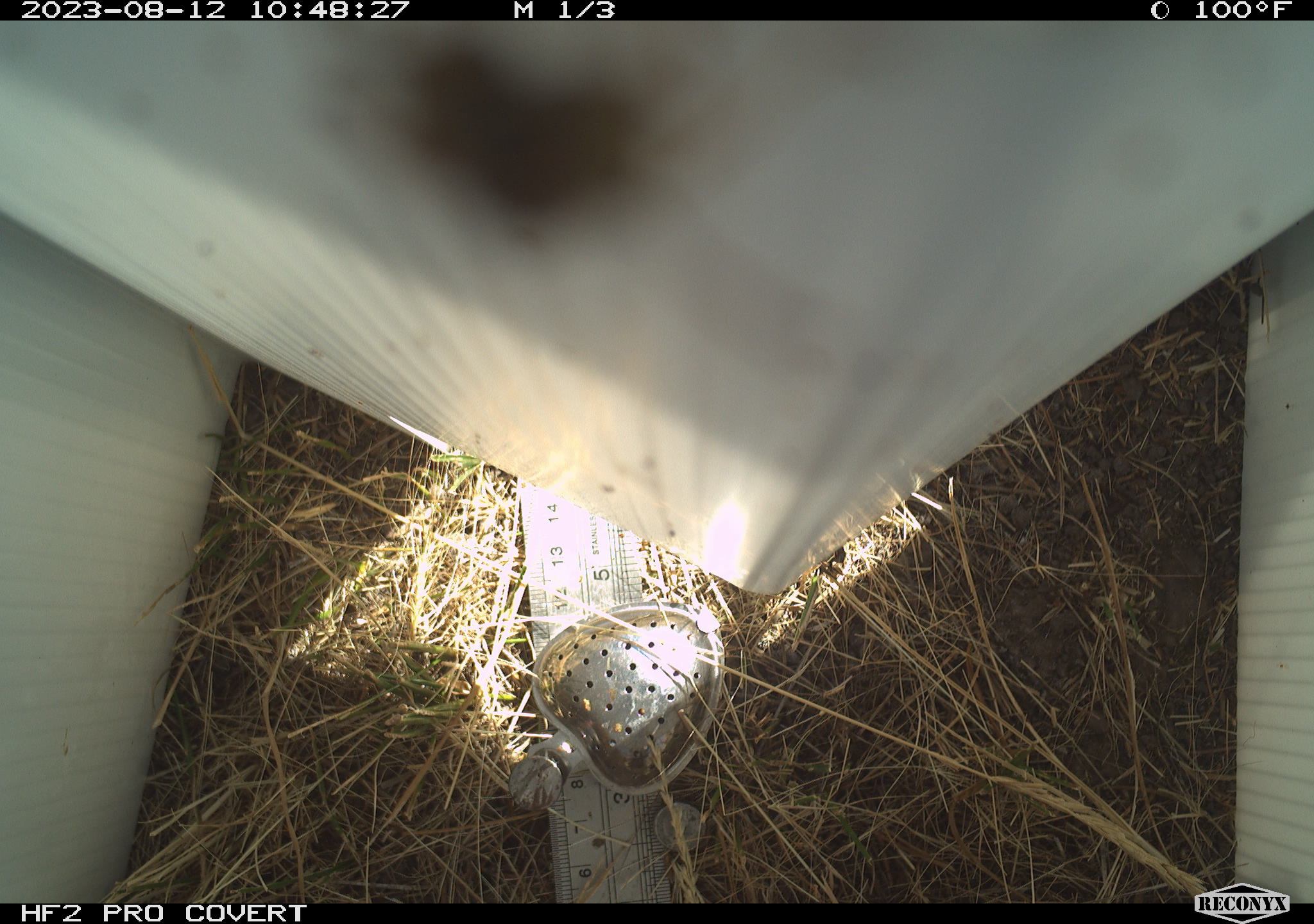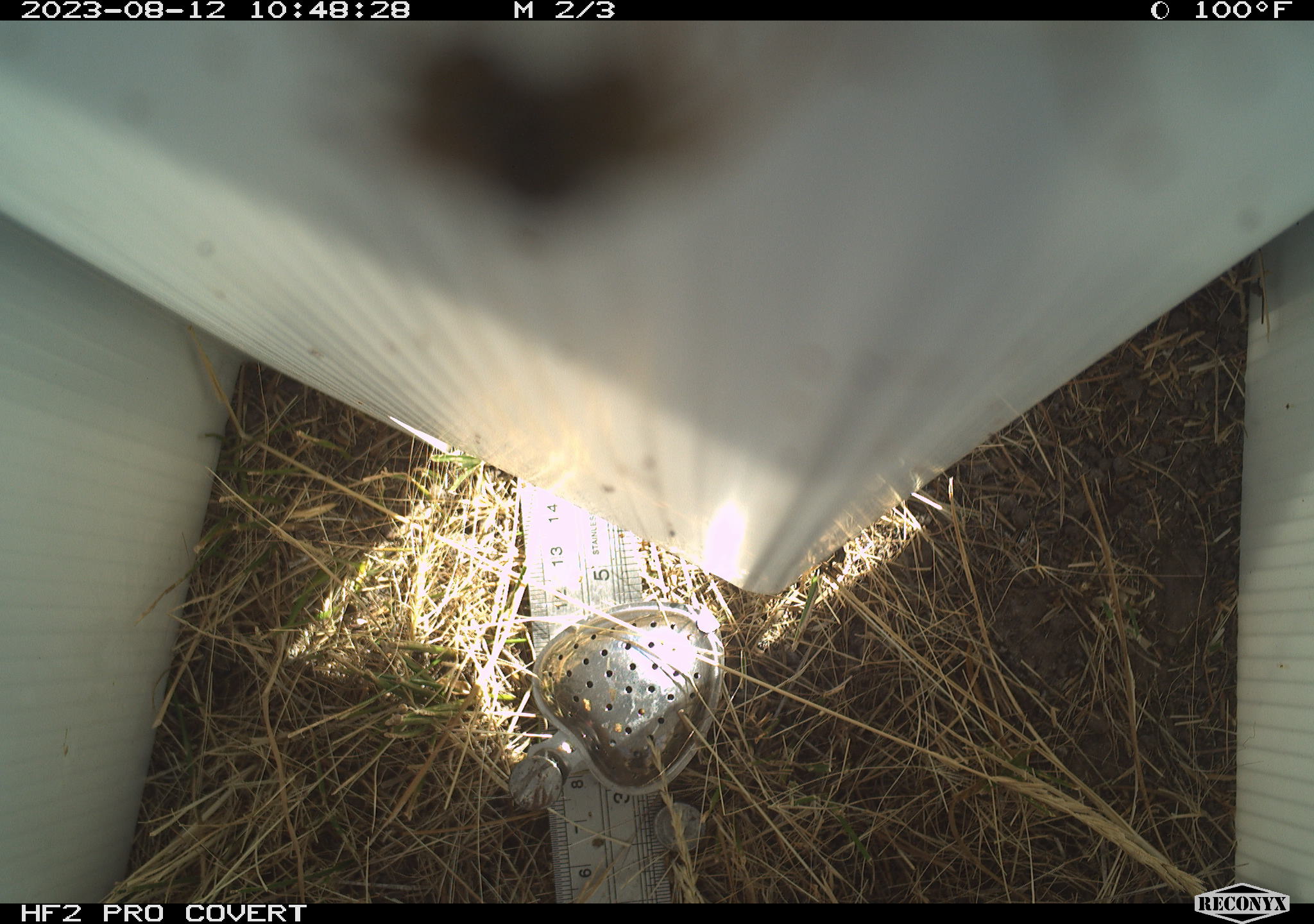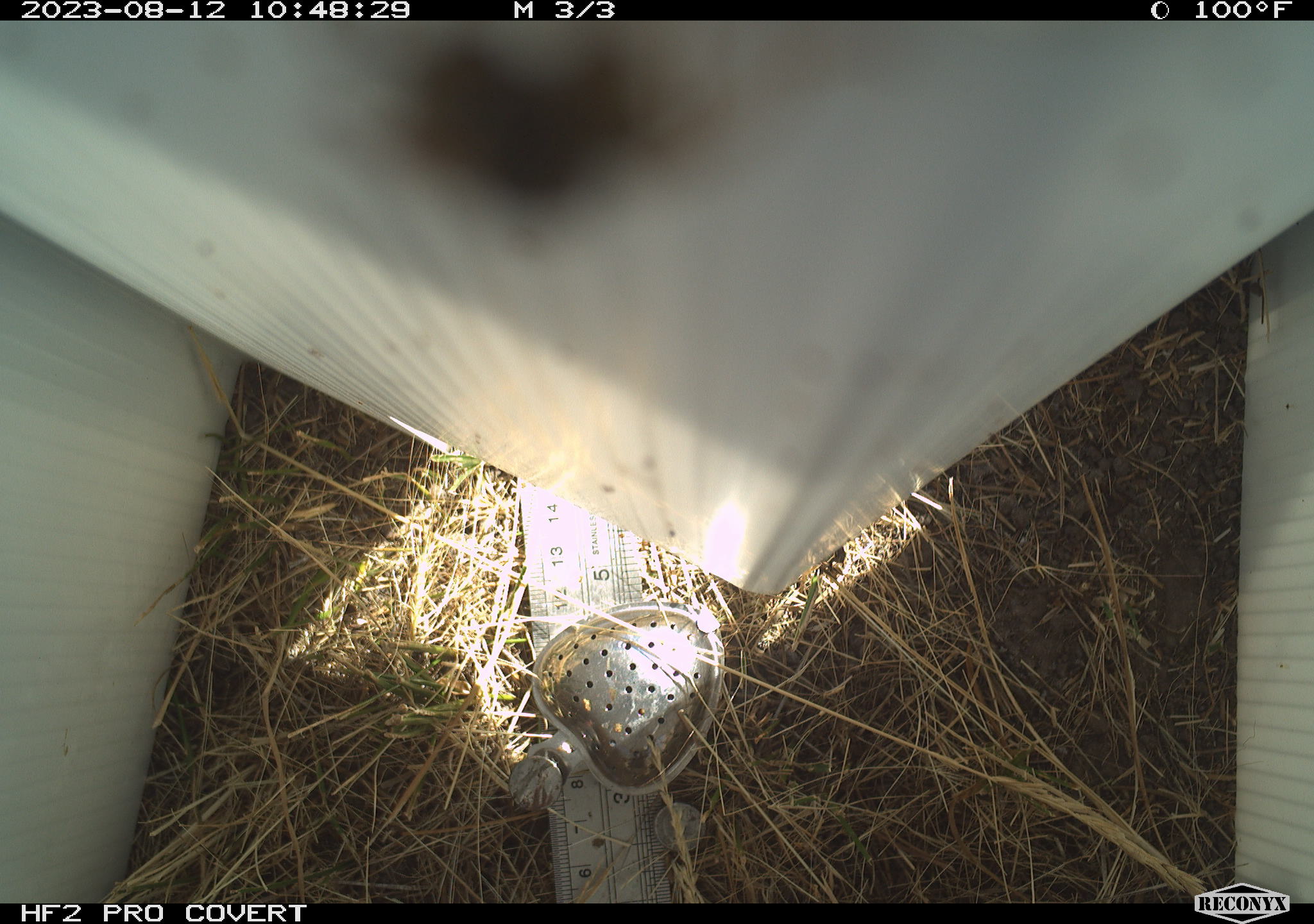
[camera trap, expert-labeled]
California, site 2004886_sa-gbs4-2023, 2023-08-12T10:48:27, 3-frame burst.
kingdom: Animalia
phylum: Arthropoda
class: Insecta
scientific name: Insecta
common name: insect